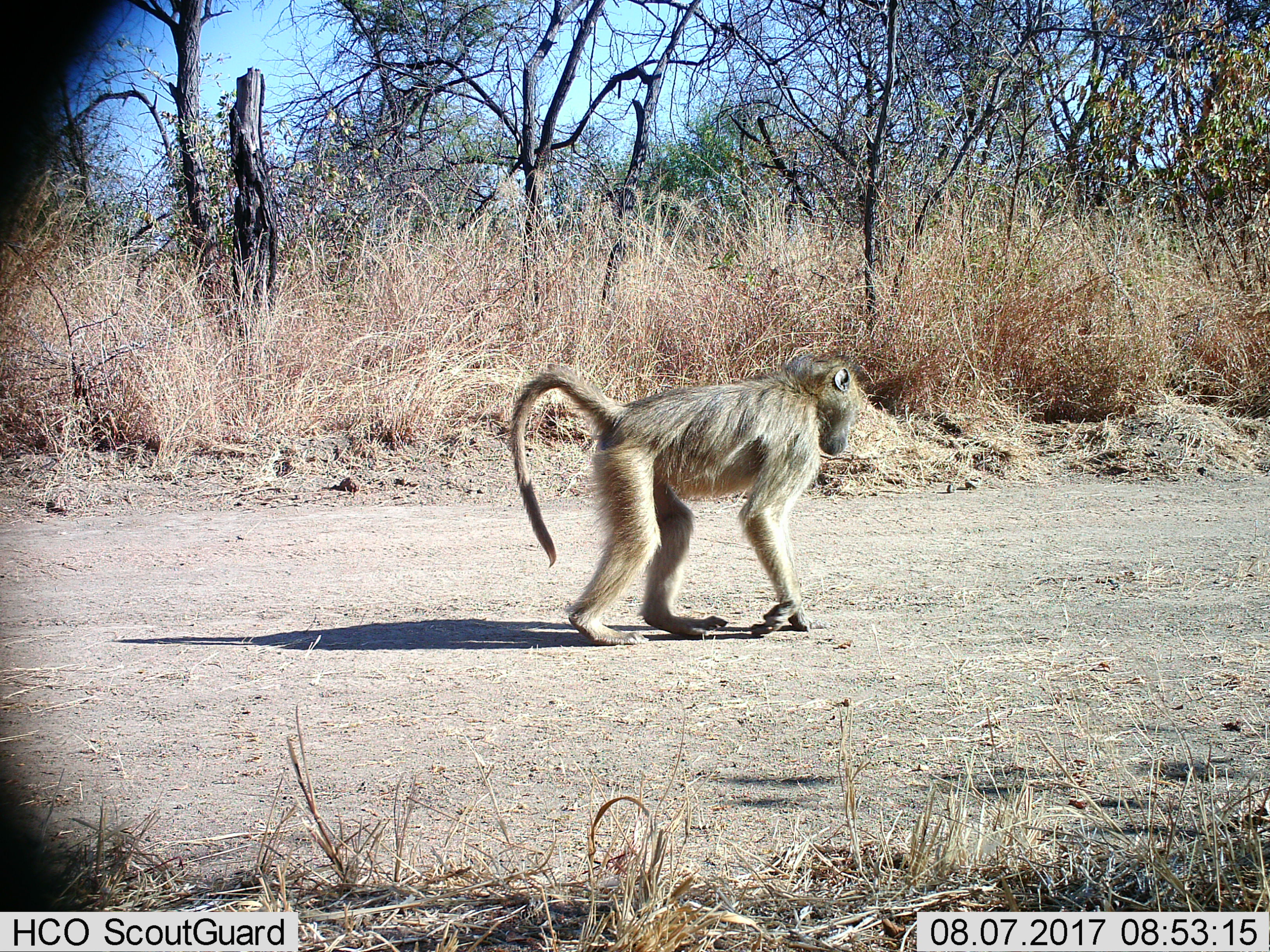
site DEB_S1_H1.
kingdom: Animalia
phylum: Chordata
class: Mammalia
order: Primates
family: Cercopithecidae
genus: Papio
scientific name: Papio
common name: baboon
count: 1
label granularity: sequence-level